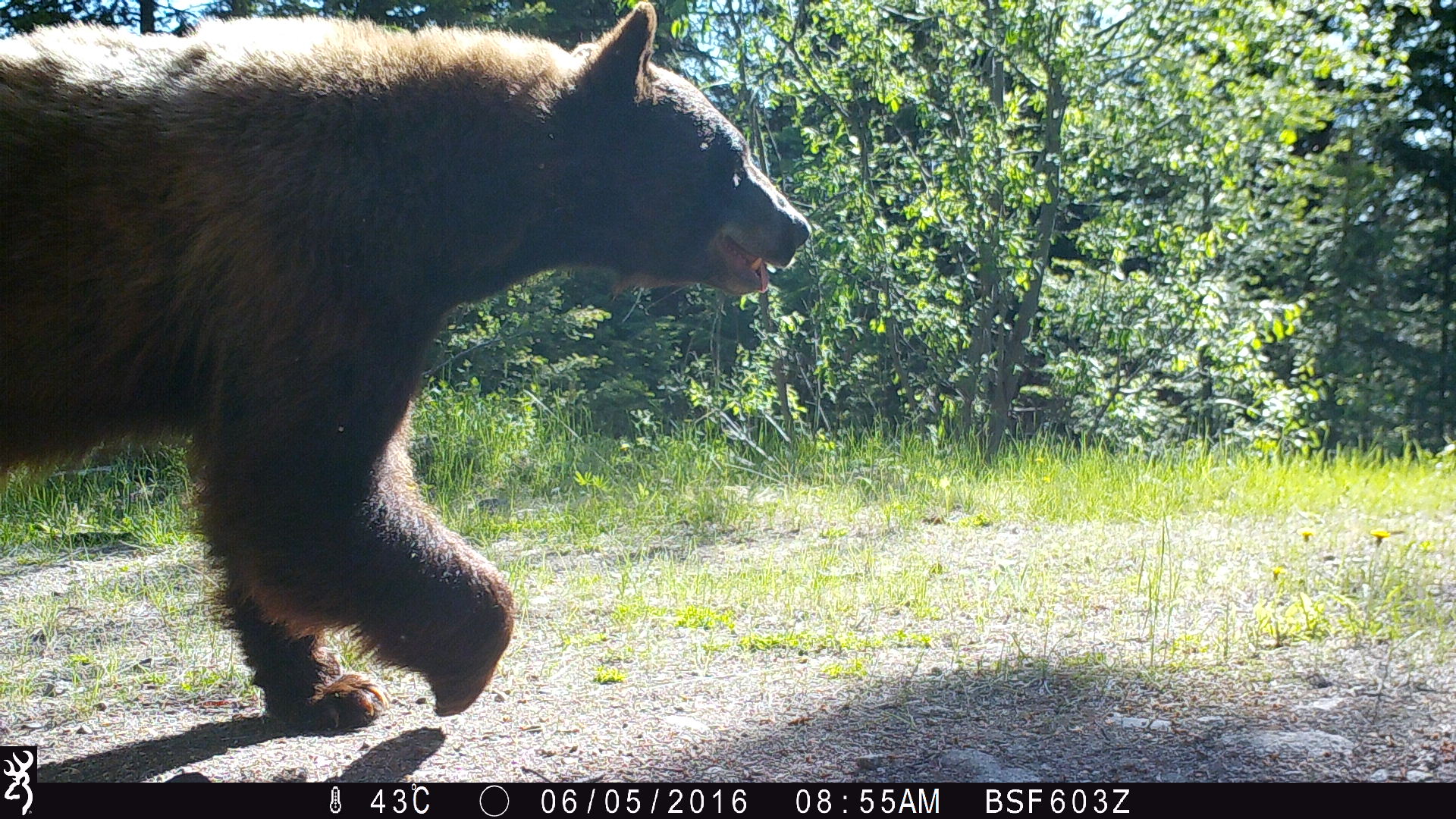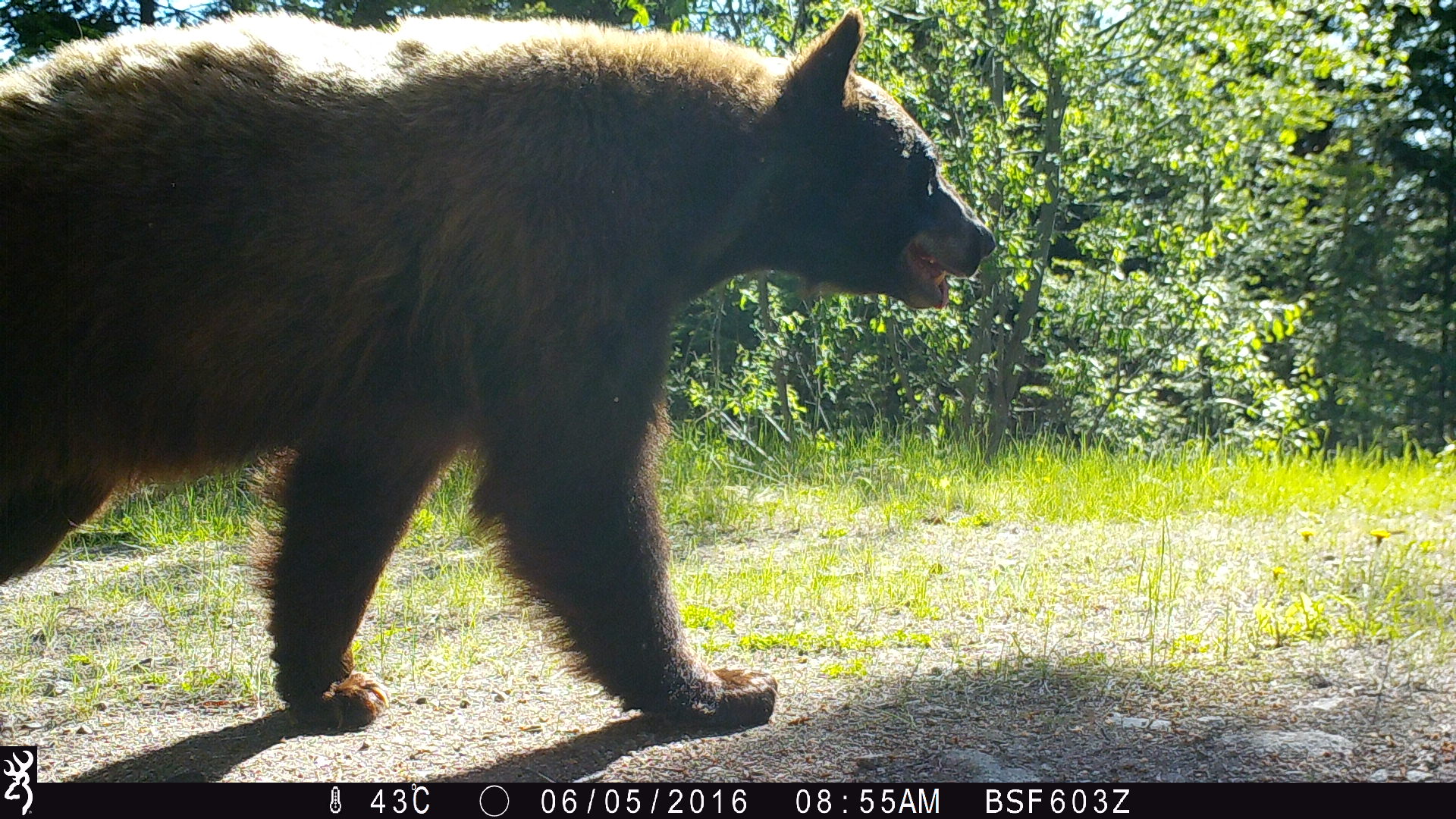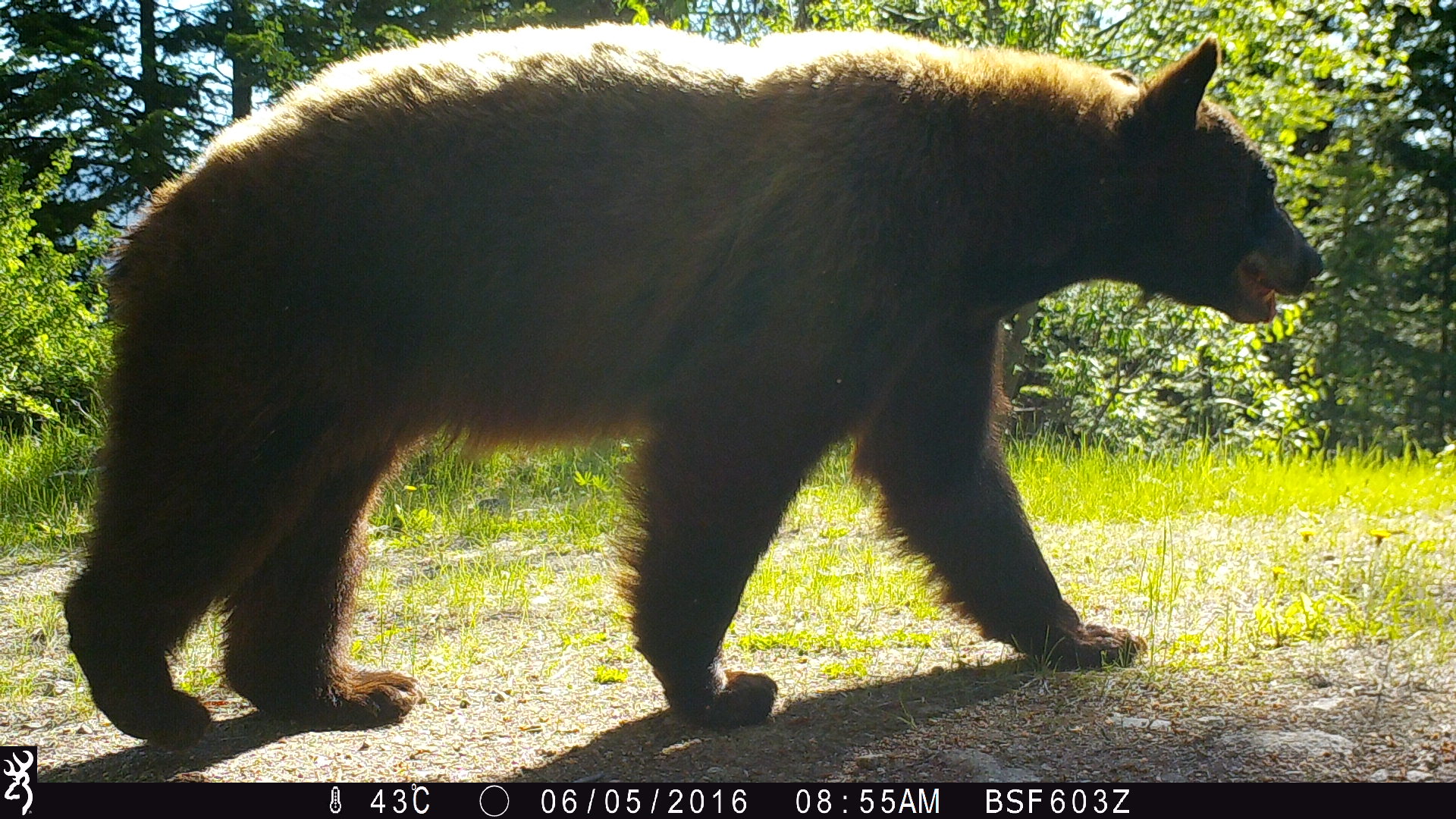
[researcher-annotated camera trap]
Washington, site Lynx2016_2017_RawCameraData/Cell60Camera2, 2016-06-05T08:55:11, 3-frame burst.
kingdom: Animalia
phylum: Chordata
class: Mammalia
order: Carnivora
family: Ursidae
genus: Ursus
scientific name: Ursus americanus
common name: american black bear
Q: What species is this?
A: Ursus americanus (american black bear).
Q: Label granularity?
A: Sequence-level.